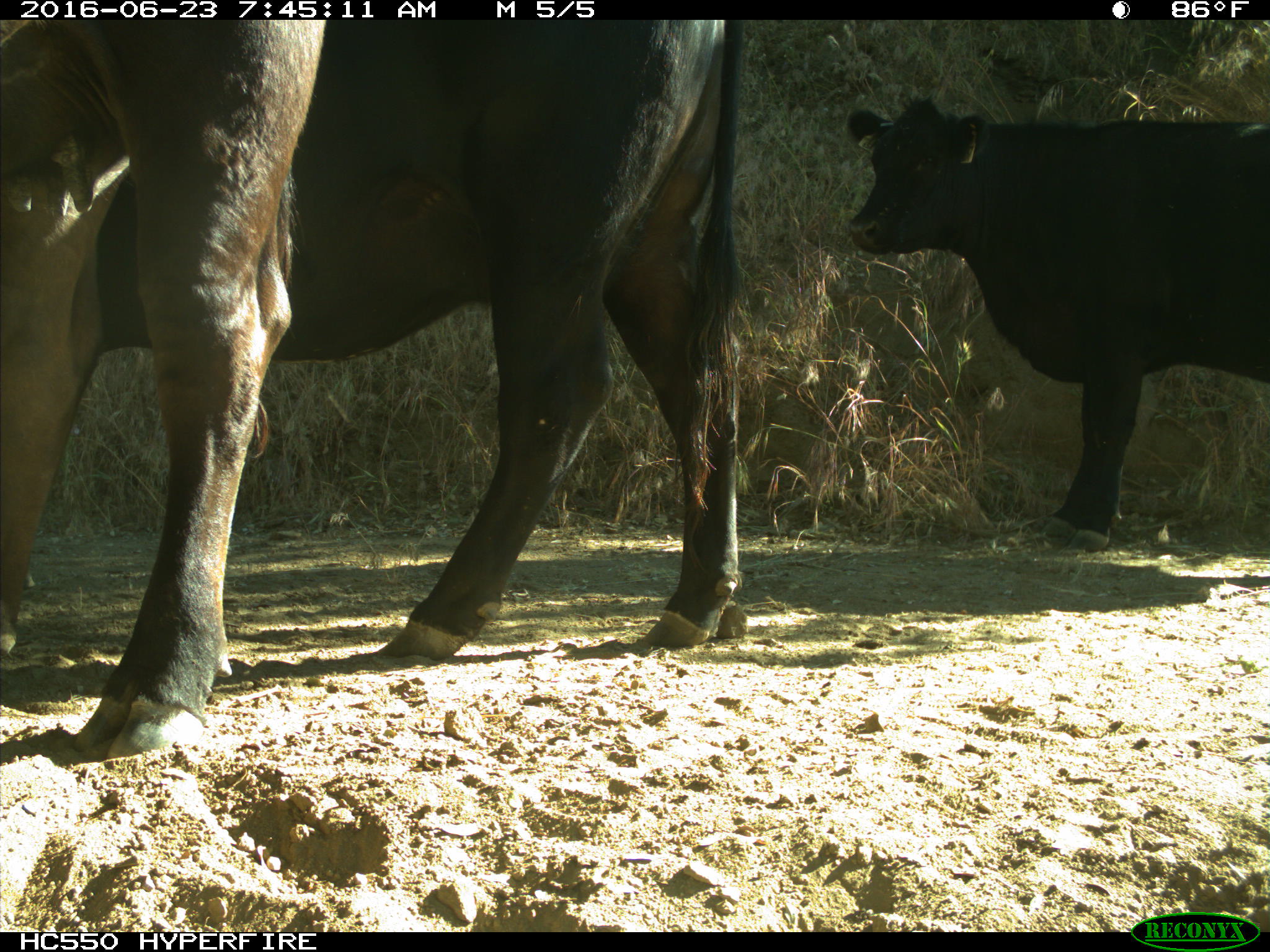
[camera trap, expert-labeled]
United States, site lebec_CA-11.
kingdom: Animalia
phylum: Chordata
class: Mammalia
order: Artiodactyla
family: Bovidae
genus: Bos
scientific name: Bos taurus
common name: domestic cow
Bos taurus (domestic cow).